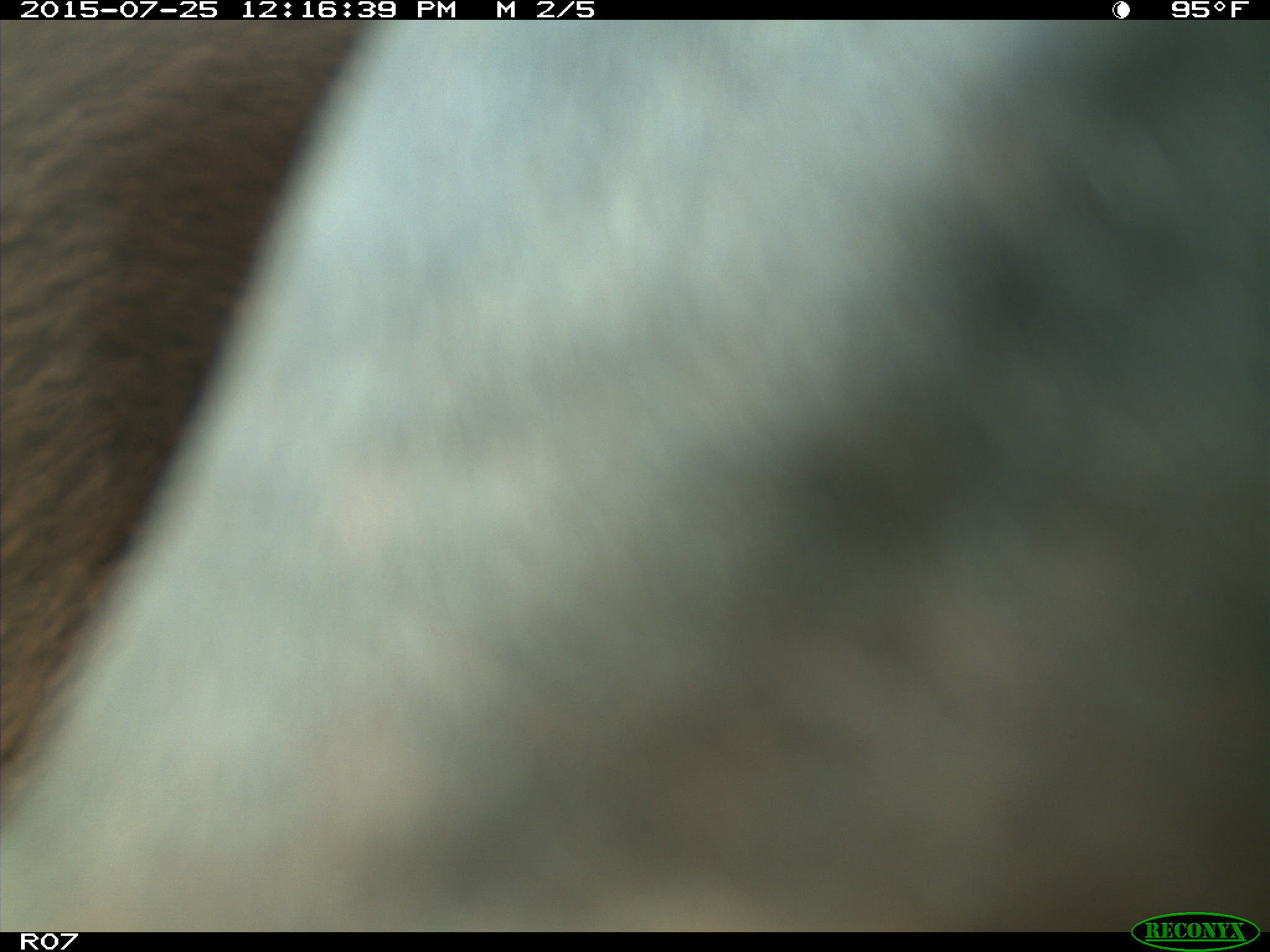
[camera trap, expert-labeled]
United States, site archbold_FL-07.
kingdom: Animalia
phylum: Chordata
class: Mammalia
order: Artiodactyla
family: Bovidae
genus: Bos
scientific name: Bos taurus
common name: domestic cow